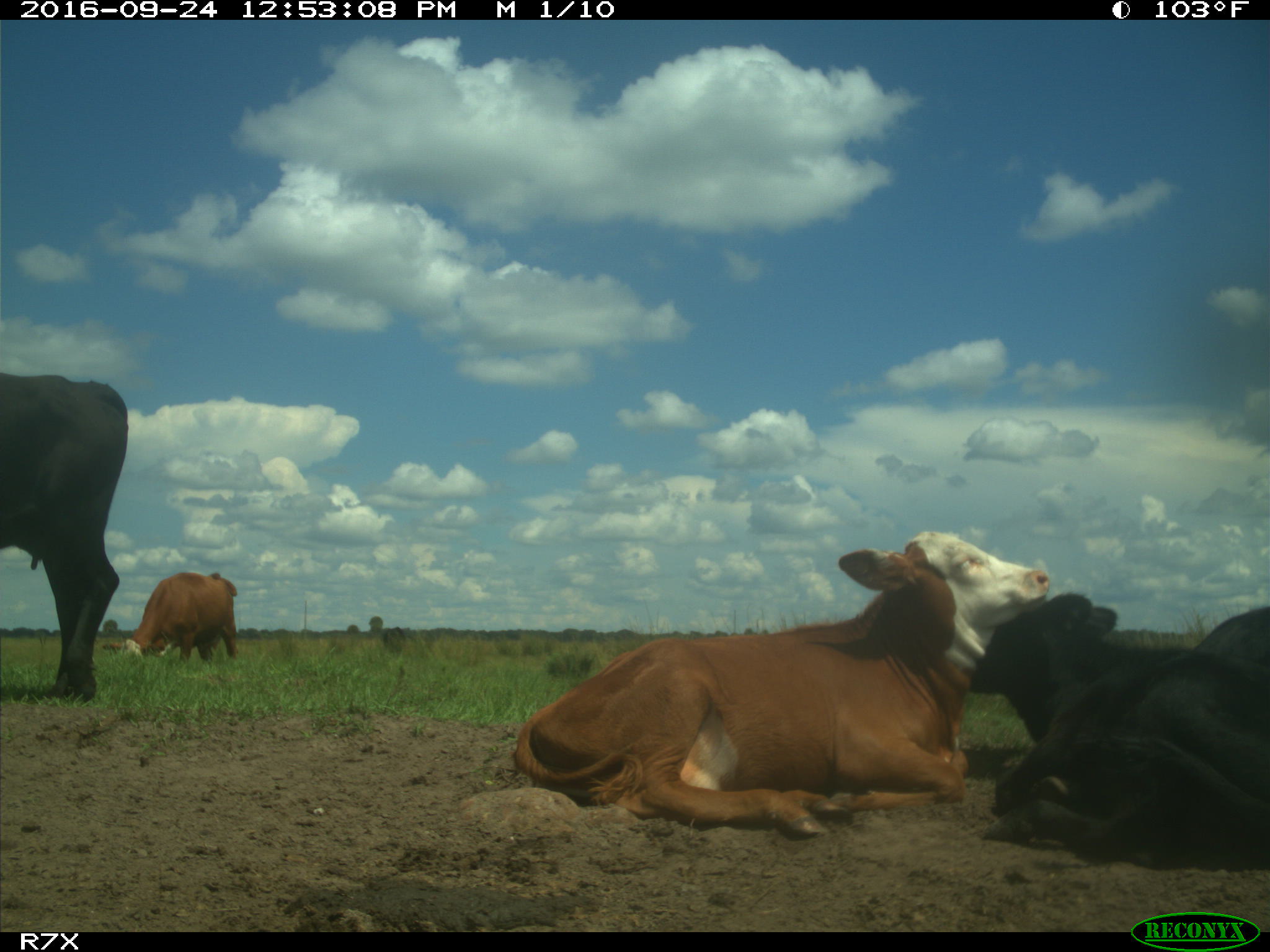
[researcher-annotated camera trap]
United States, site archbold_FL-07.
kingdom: Animalia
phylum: Chordata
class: Mammalia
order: Artiodactyla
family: Bovidae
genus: Bos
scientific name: Bos taurus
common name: domestic cow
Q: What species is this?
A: Bos taurus (domestic cow).